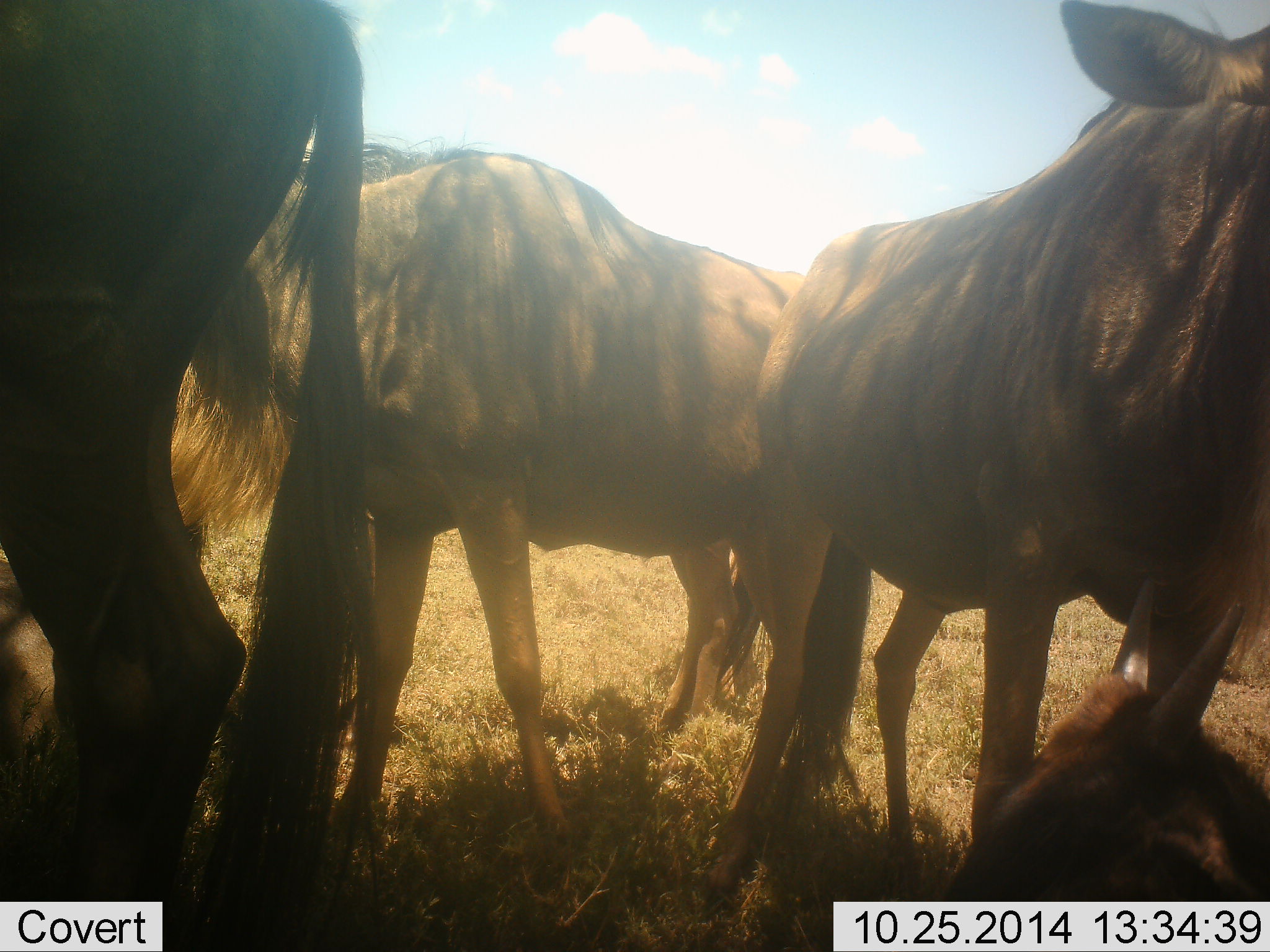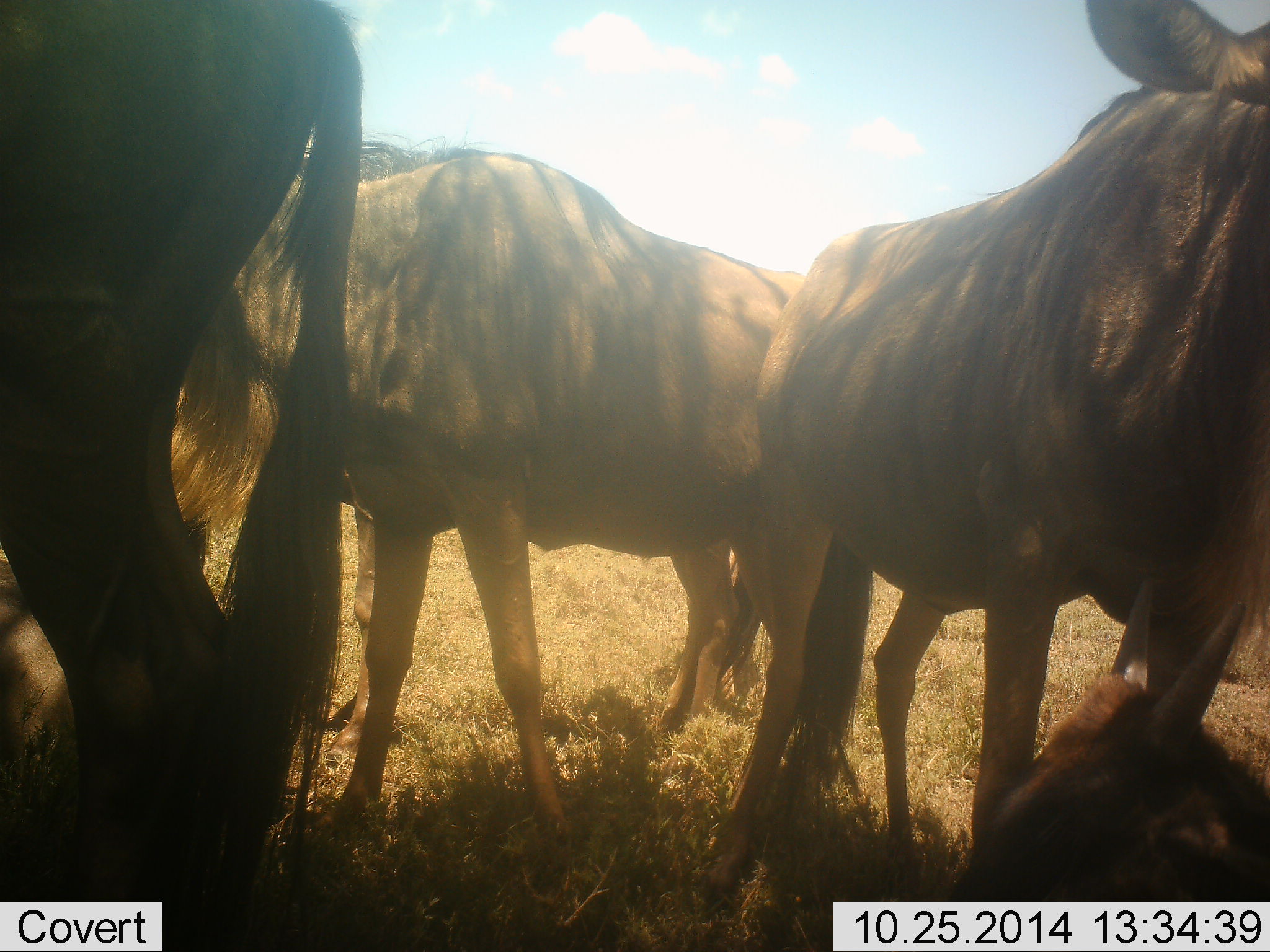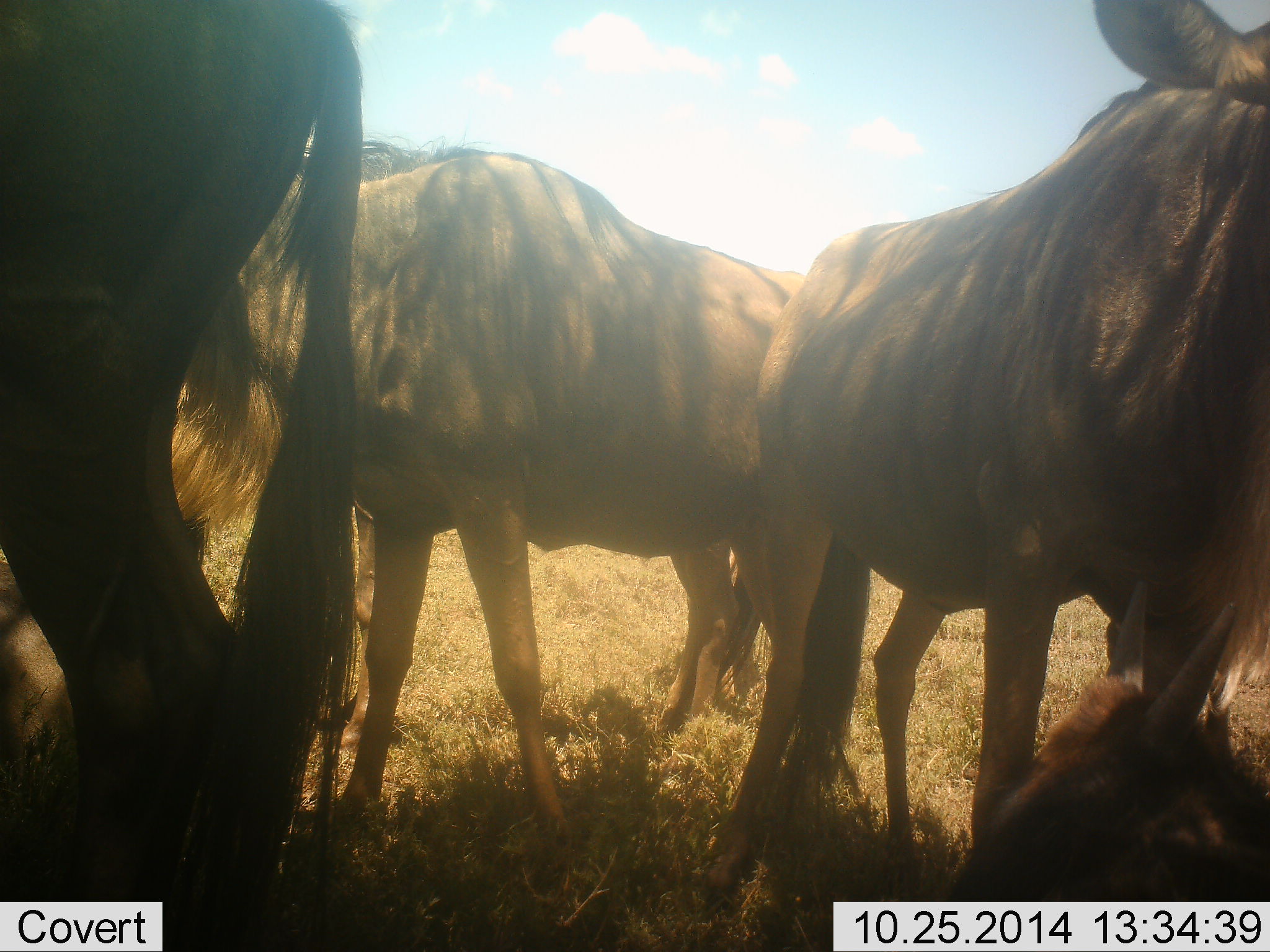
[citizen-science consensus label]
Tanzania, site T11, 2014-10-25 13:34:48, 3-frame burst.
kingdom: Animalia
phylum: Chordata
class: Mammalia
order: Artiodactyla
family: Bovidae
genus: Connochaetes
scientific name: Connochaetes taurinus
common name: blue wildebeest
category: wildebeest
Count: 4.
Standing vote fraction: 90%.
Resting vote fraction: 80%.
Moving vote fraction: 10%.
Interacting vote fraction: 0%.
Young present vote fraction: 10%.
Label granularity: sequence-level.